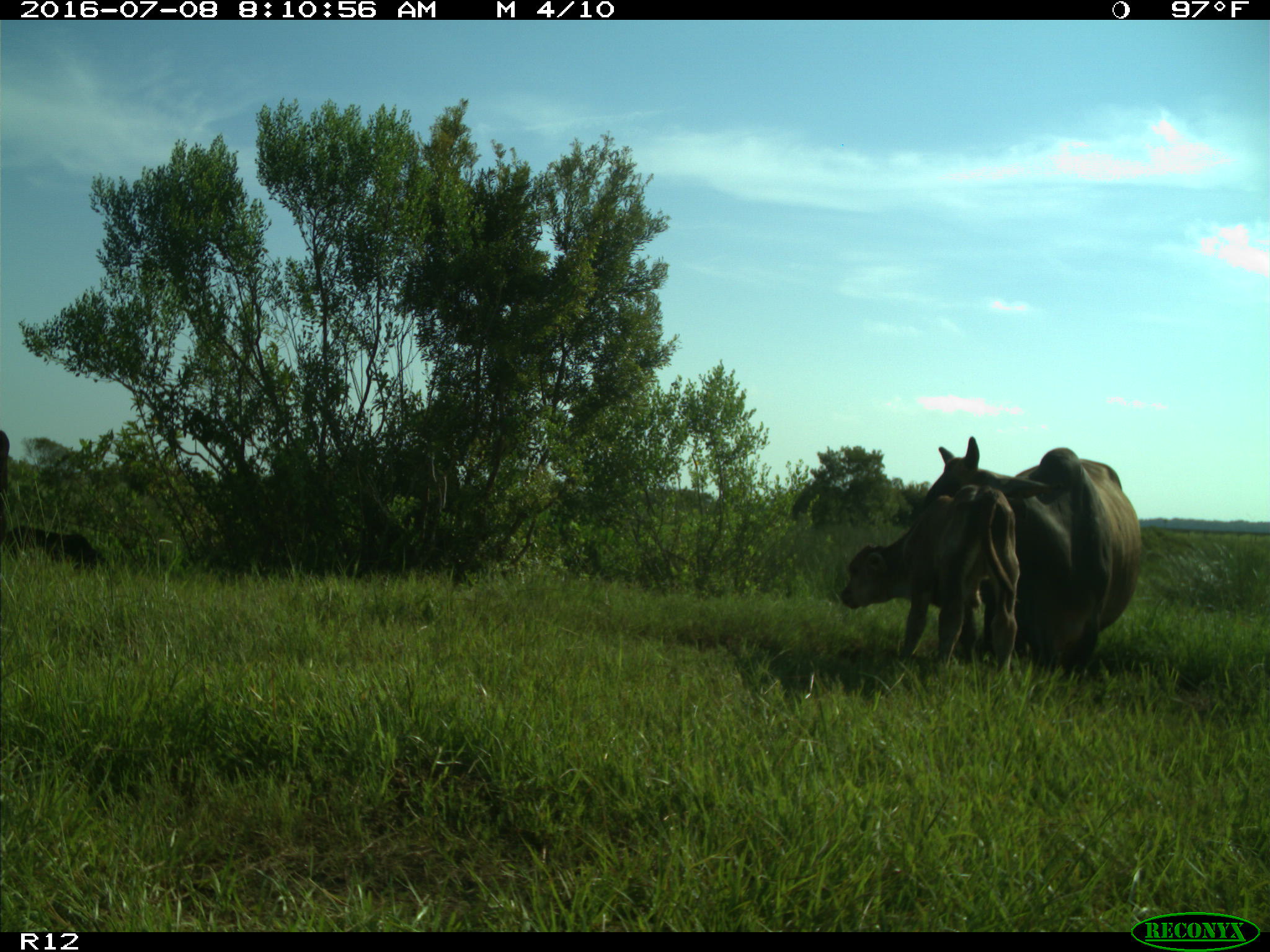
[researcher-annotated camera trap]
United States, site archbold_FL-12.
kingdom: Animalia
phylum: Chordata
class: Mammalia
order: Artiodactyla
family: Bovidae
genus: Bos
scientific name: Bos taurus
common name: domestic cow